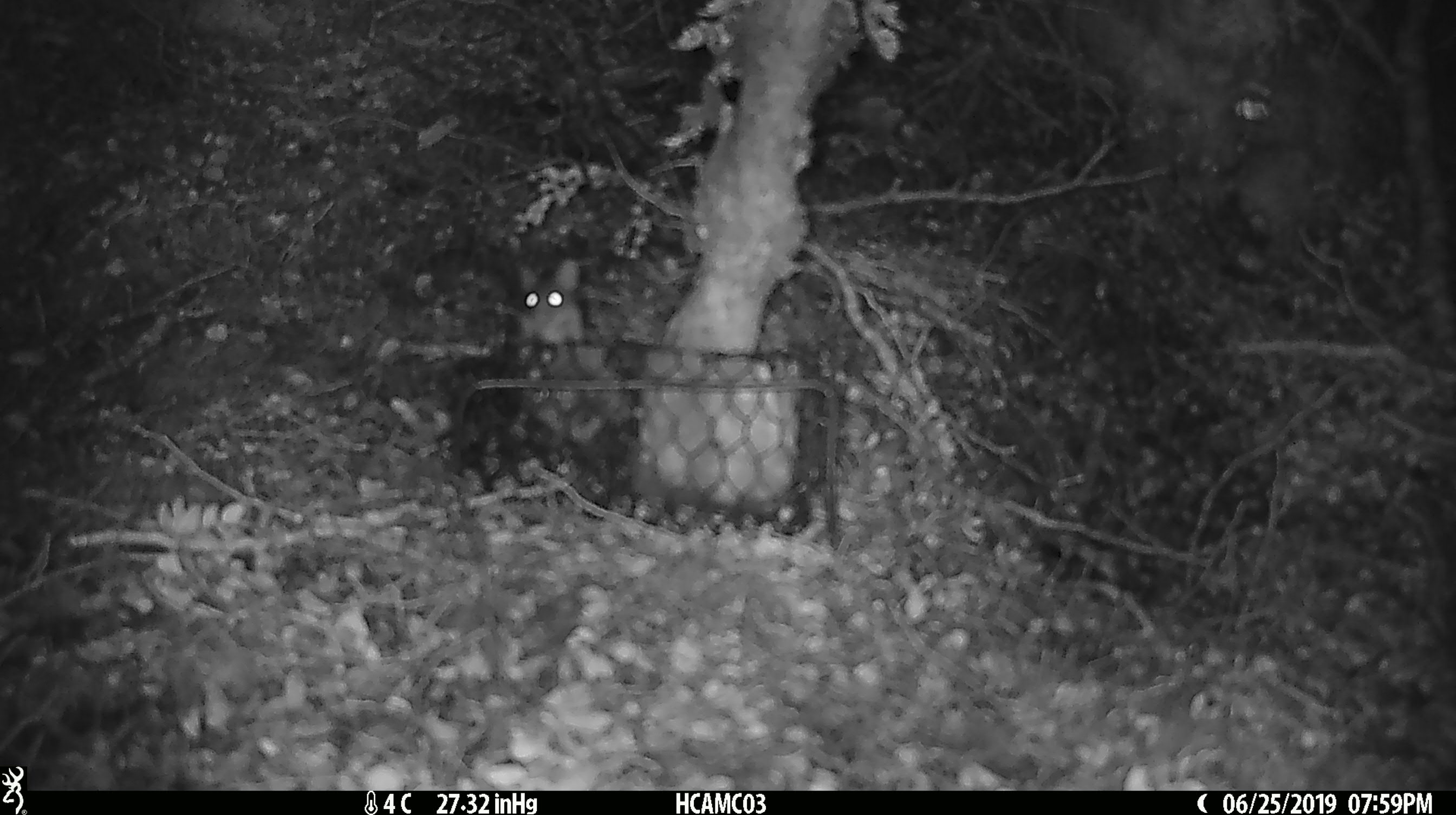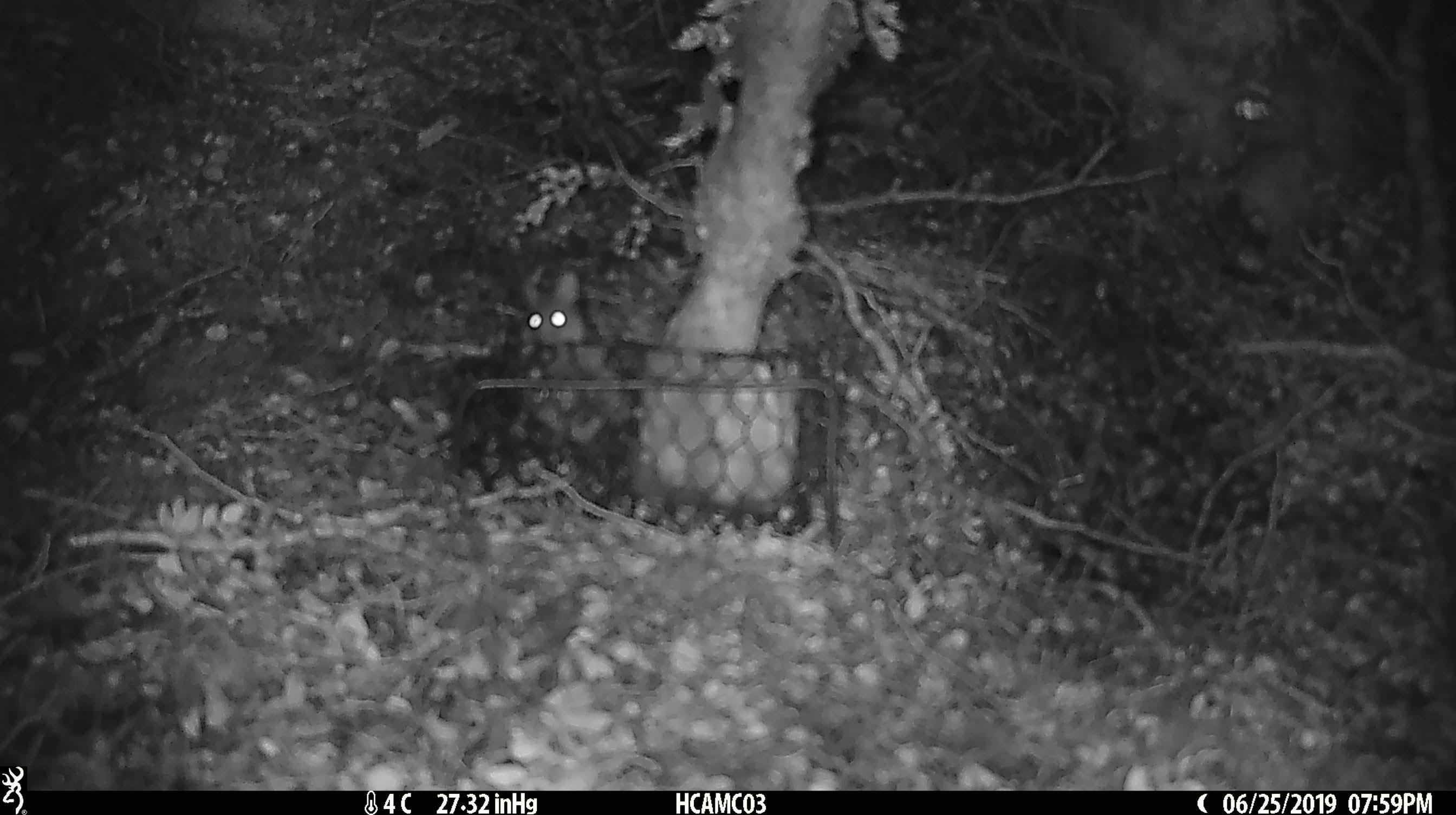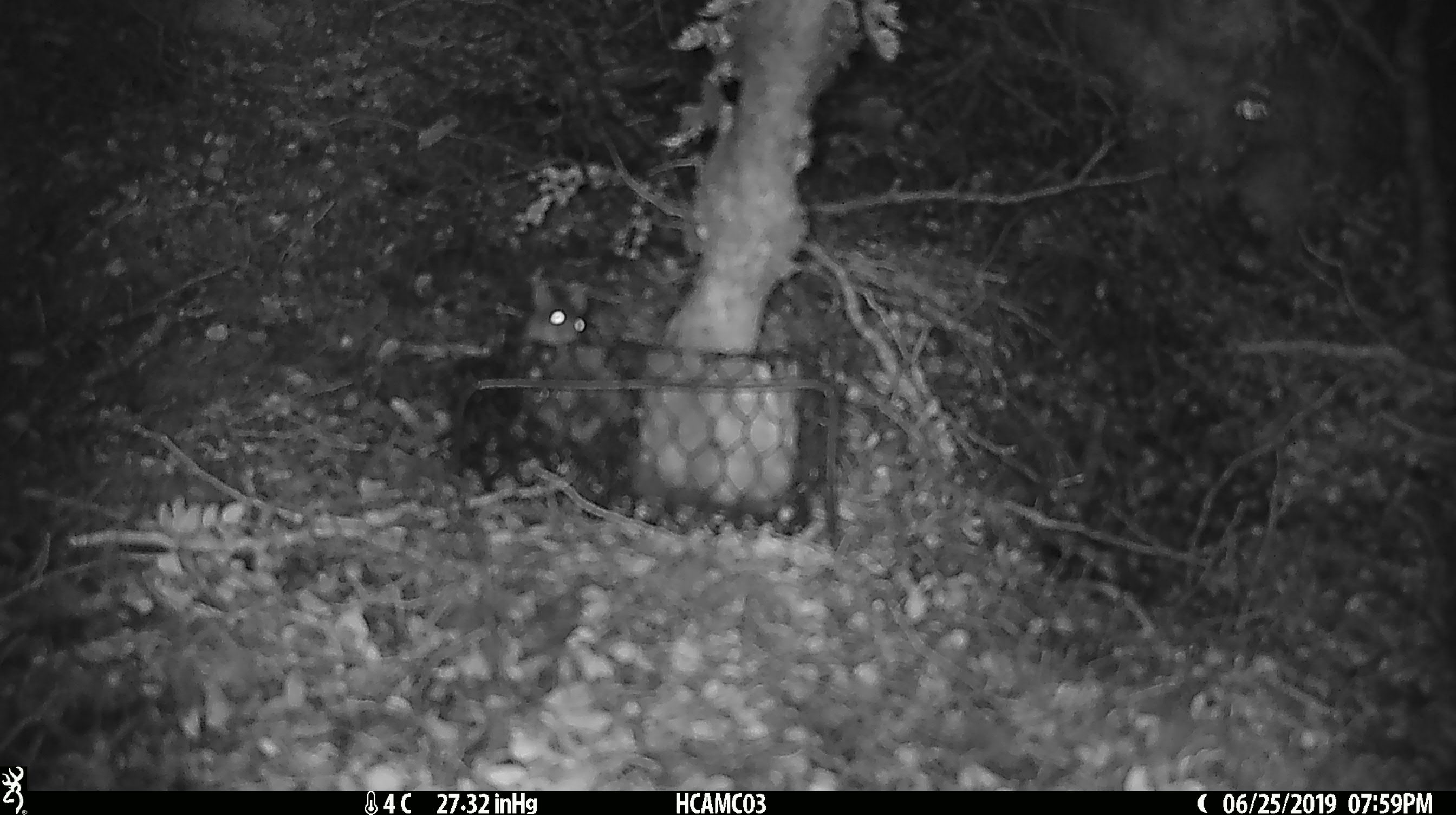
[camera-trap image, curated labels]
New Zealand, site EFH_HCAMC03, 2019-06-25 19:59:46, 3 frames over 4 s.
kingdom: Animalia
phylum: Chordata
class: Mammalia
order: Rodentia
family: Muridae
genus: Mus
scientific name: Mus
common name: mouse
Mouse (Mus).